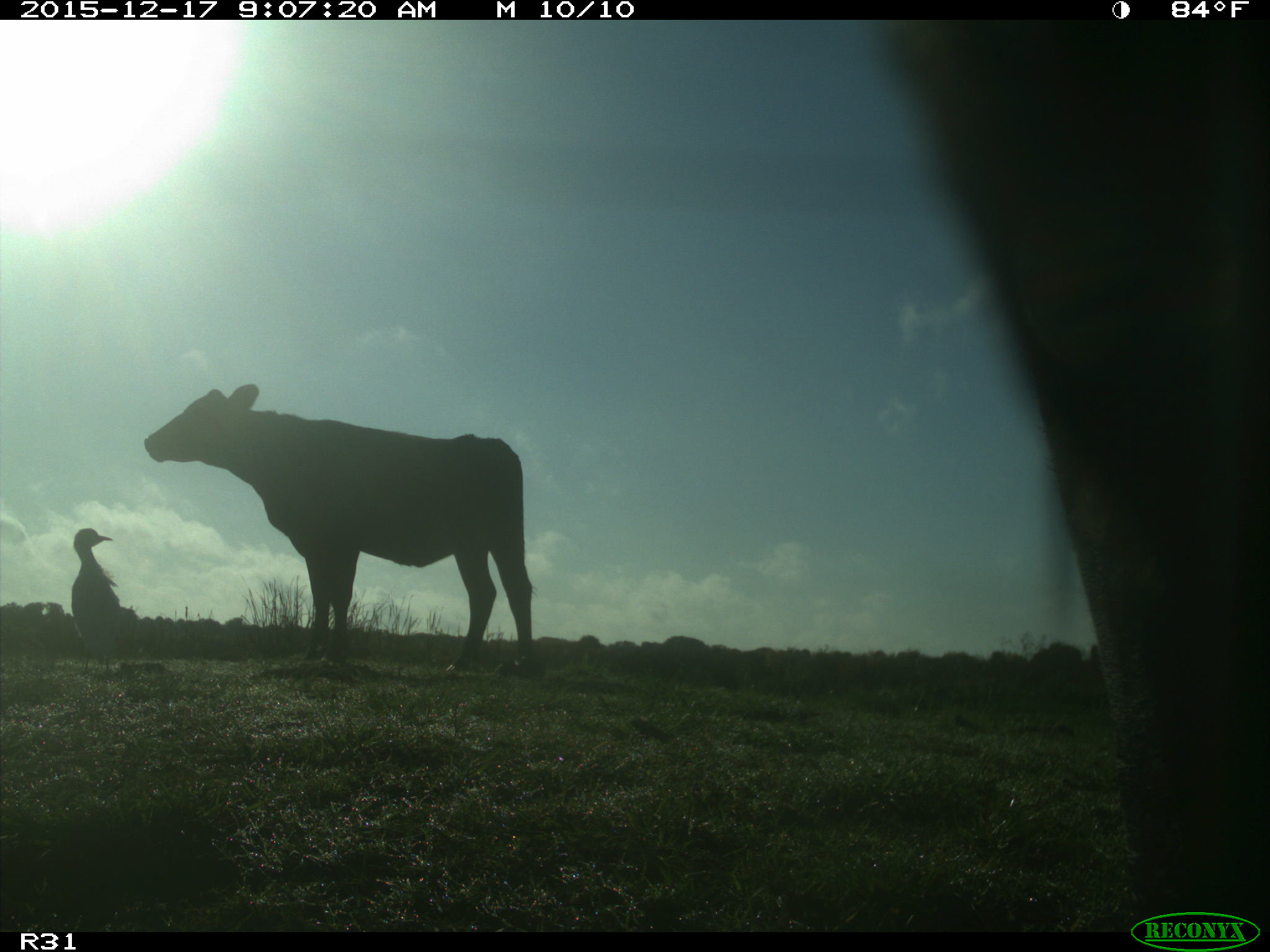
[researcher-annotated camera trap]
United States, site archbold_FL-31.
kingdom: Animalia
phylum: Chordata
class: Mammalia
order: Artiodactyla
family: Bovidae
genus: Bos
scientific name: Bos taurus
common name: domestic cow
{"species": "Bos taurus (domestic cow)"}